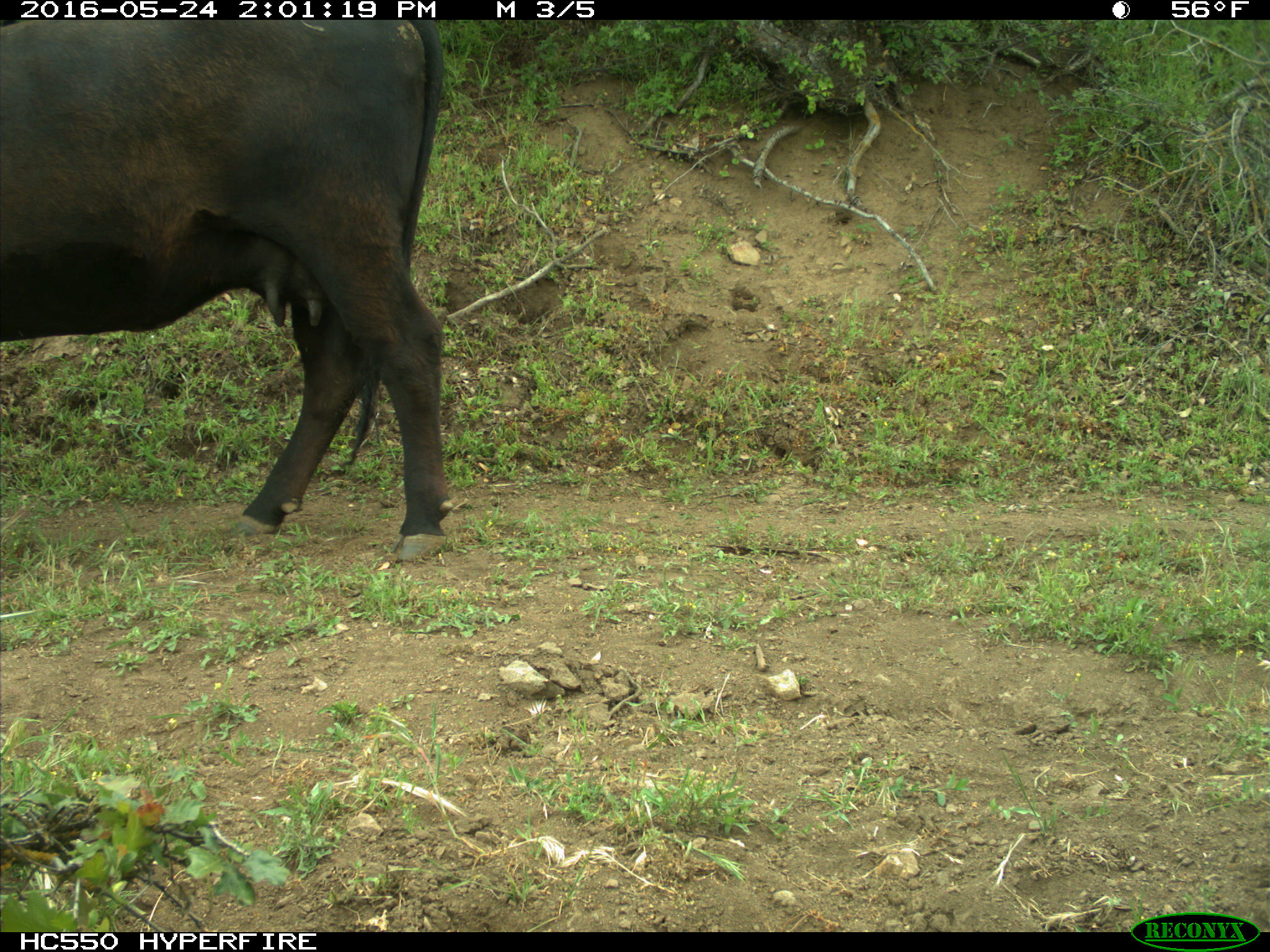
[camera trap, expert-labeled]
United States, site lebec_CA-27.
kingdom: Animalia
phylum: Chordata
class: Mammalia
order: Artiodactyla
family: Bovidae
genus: Bos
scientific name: Bos taurus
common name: domestic cow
Bos taurus (domestic cow).